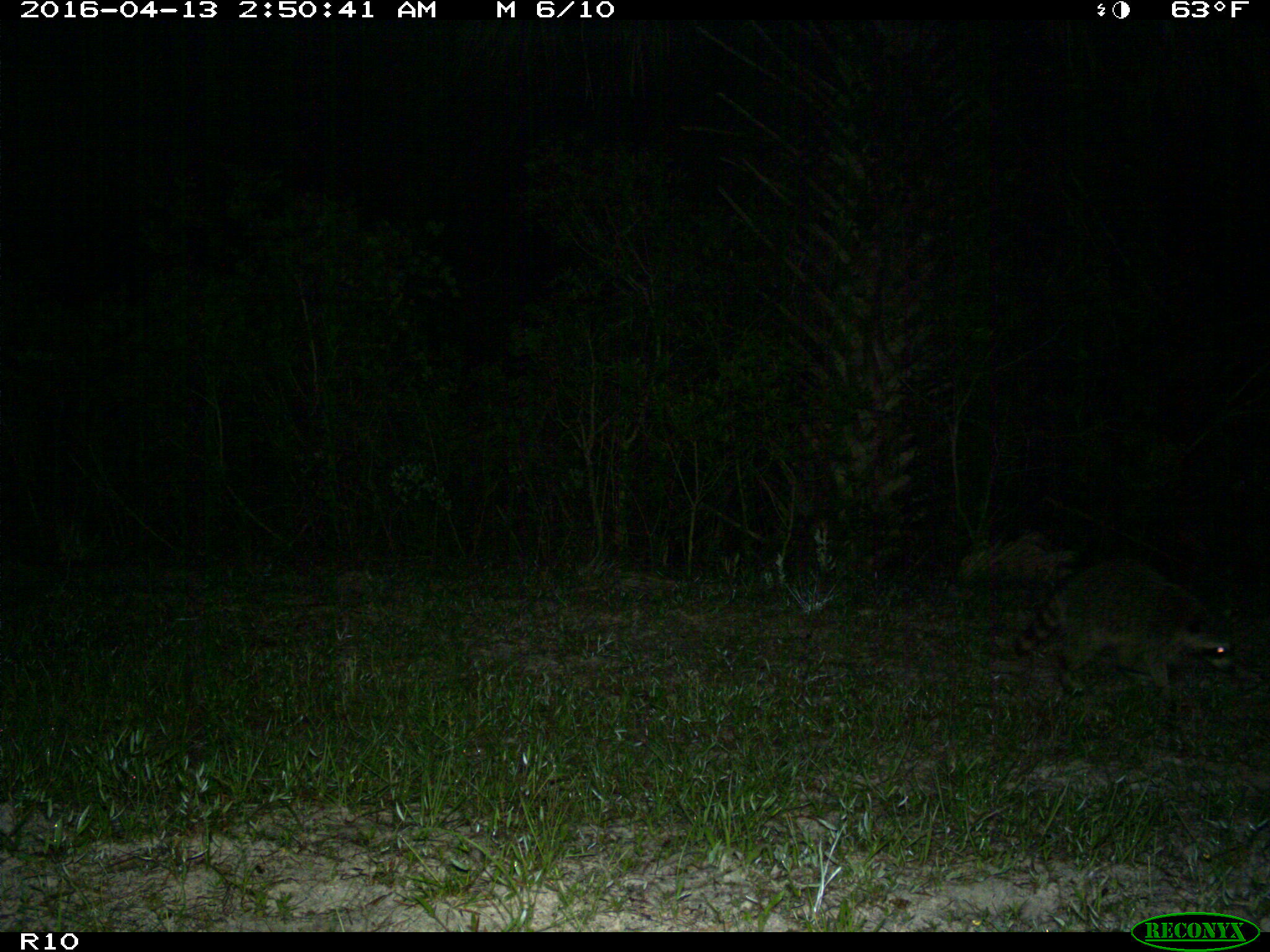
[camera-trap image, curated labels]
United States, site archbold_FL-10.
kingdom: Animalia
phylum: Chordata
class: Mammalia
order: Carnivora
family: Procyonidae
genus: Procyon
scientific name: Procyon lotor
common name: common raccoon